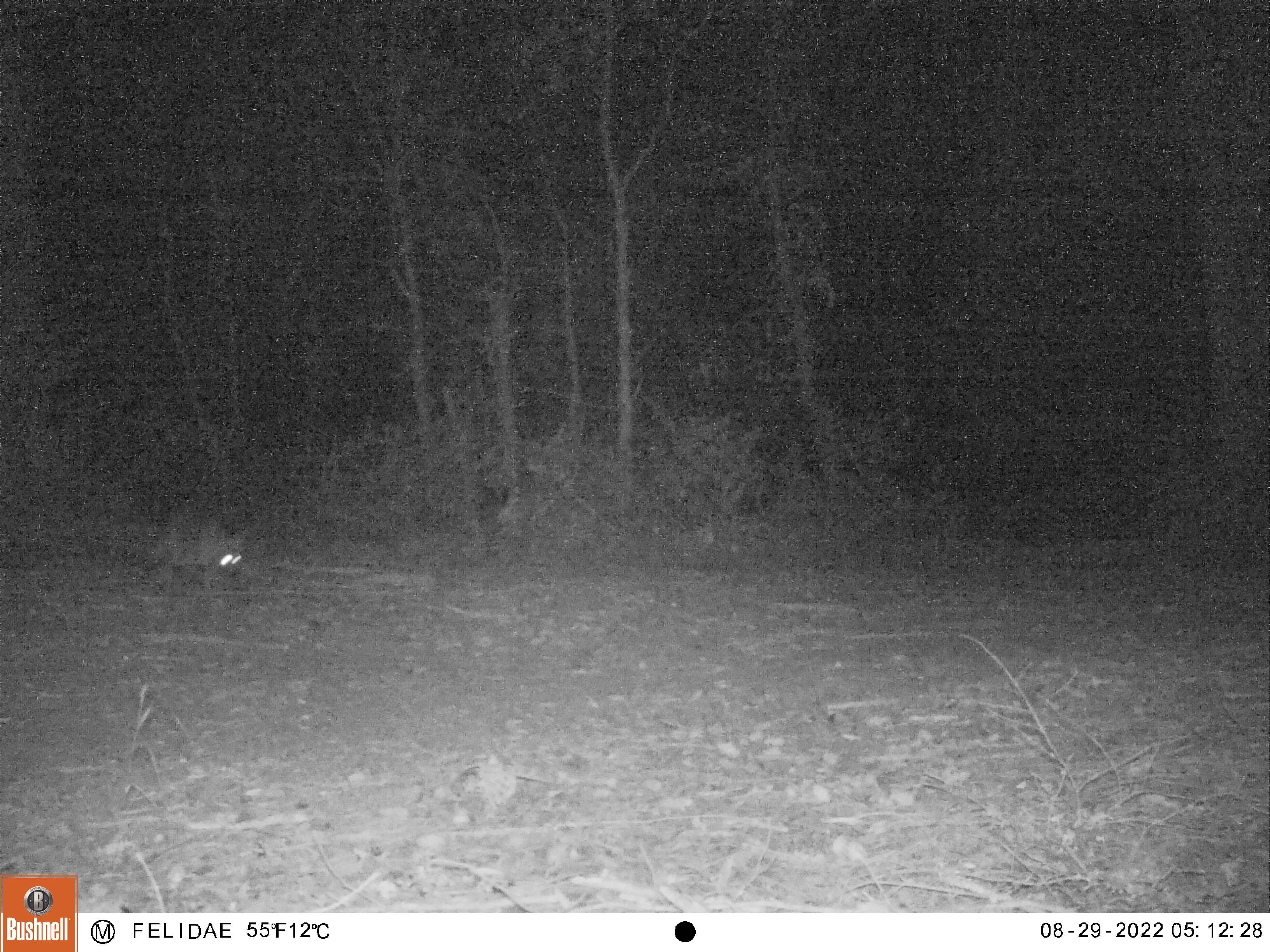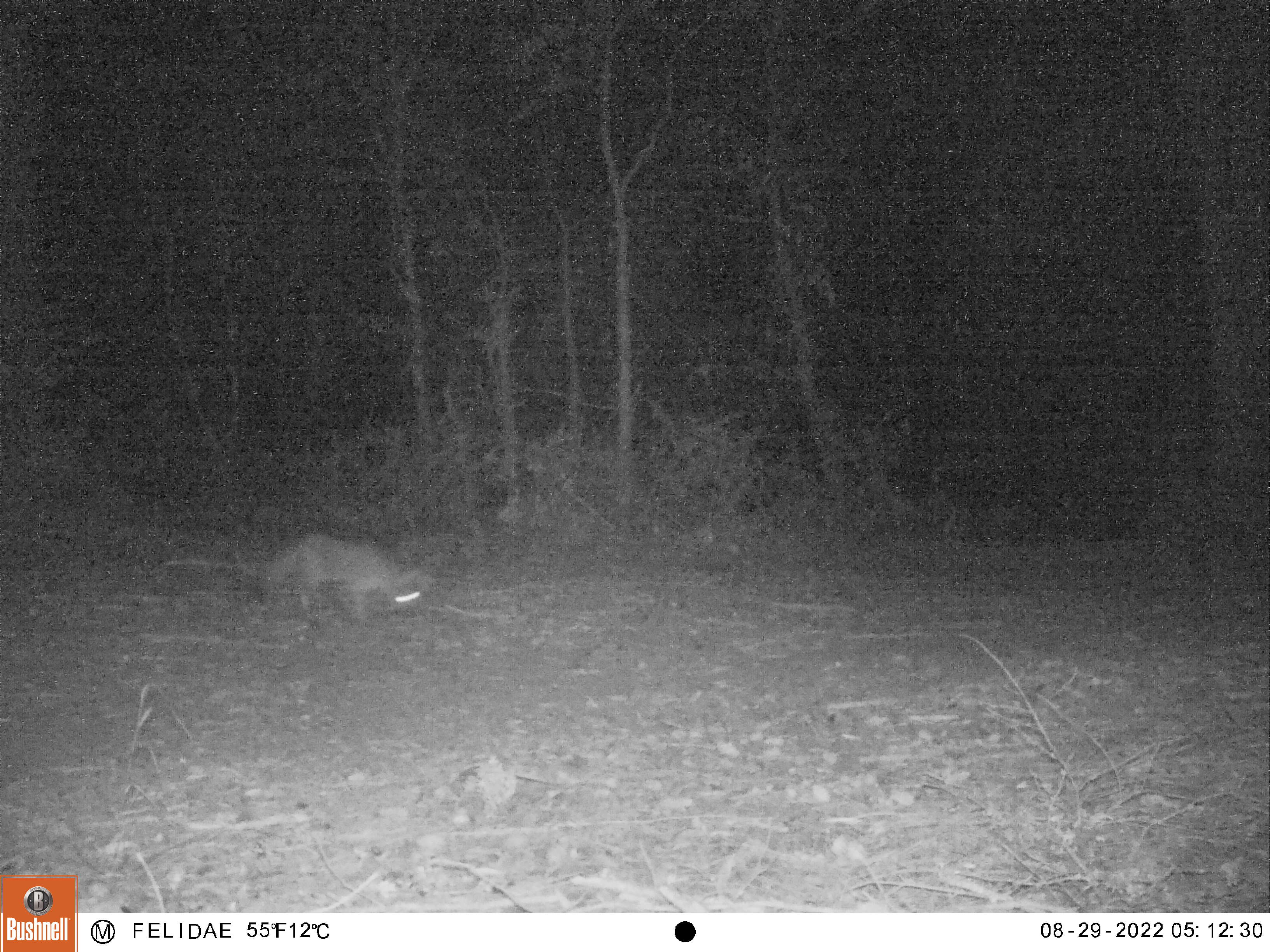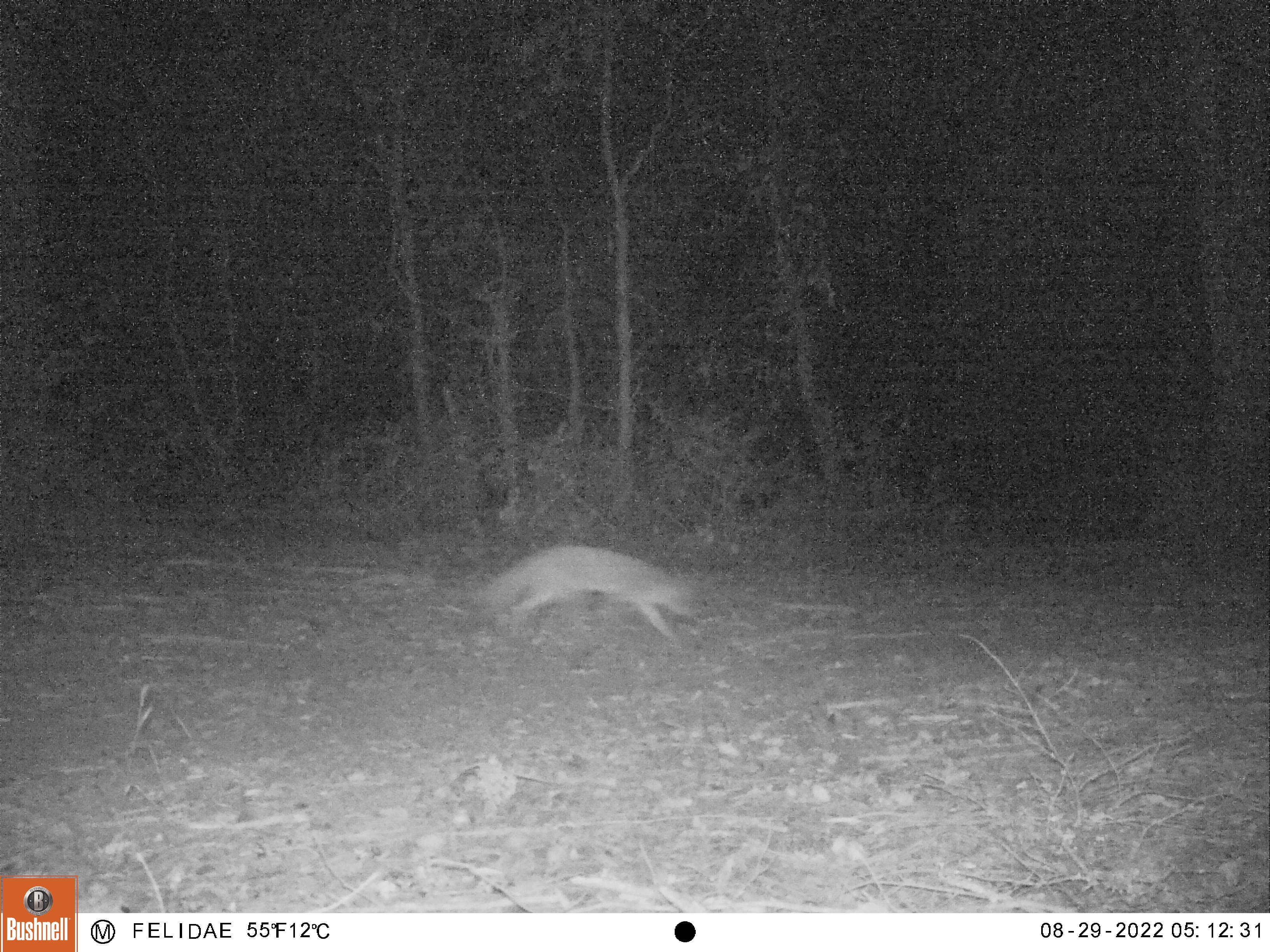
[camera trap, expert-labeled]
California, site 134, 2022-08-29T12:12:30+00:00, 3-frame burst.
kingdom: Animalia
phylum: Chordata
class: Mammalia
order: Carnivora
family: Canidae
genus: Urocyon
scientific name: Urocyon cinereoargenteus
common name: gray fox